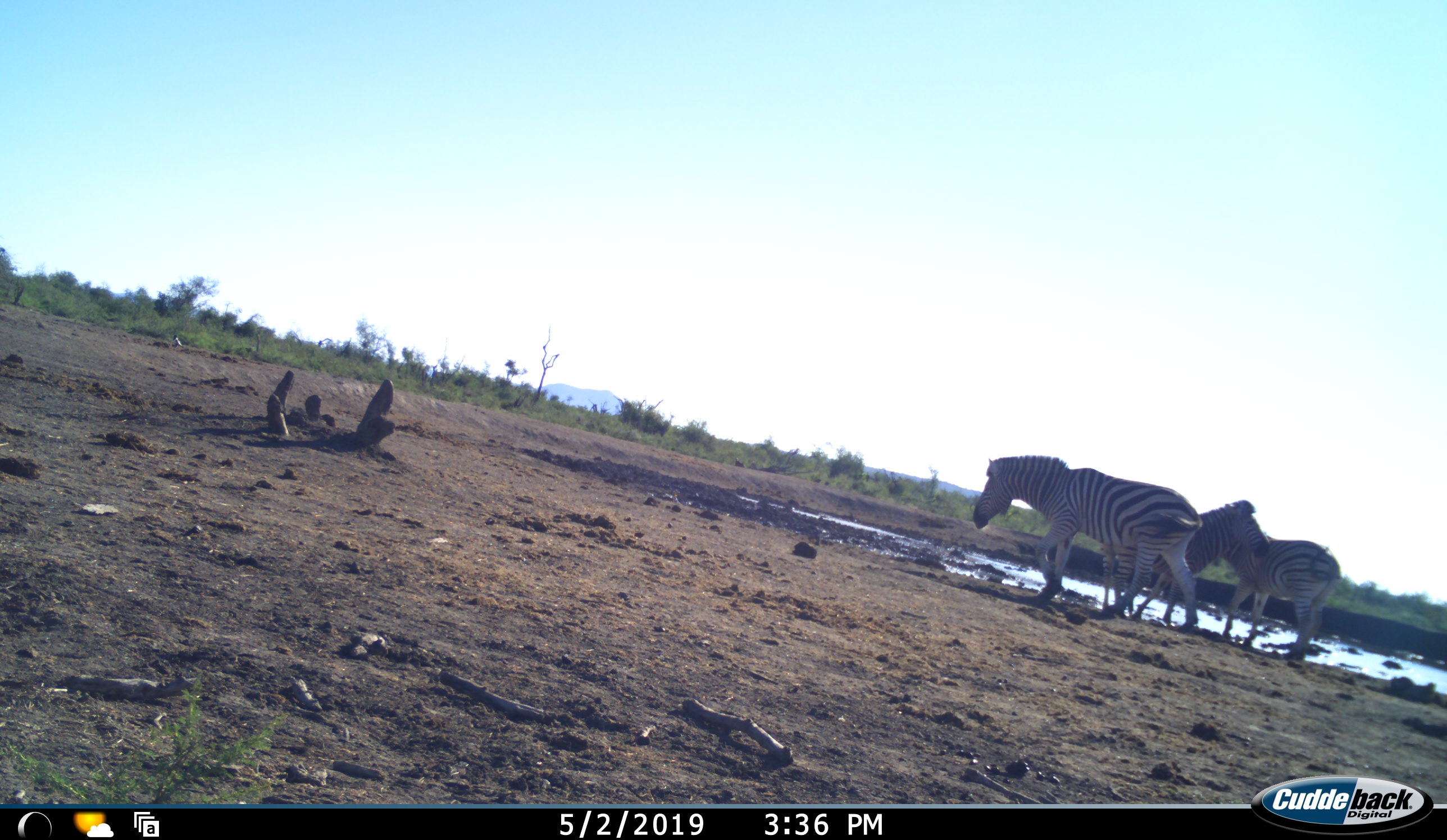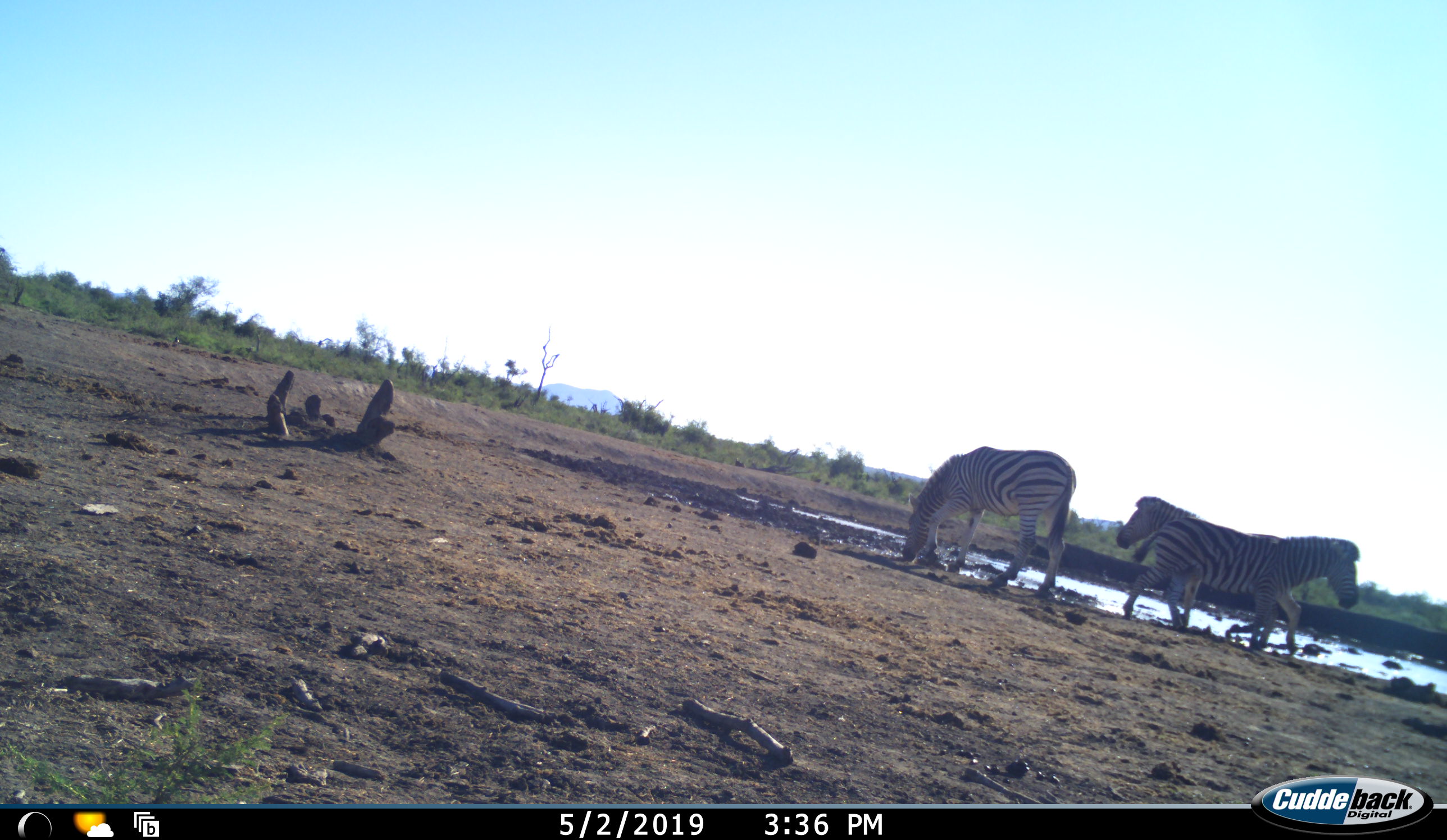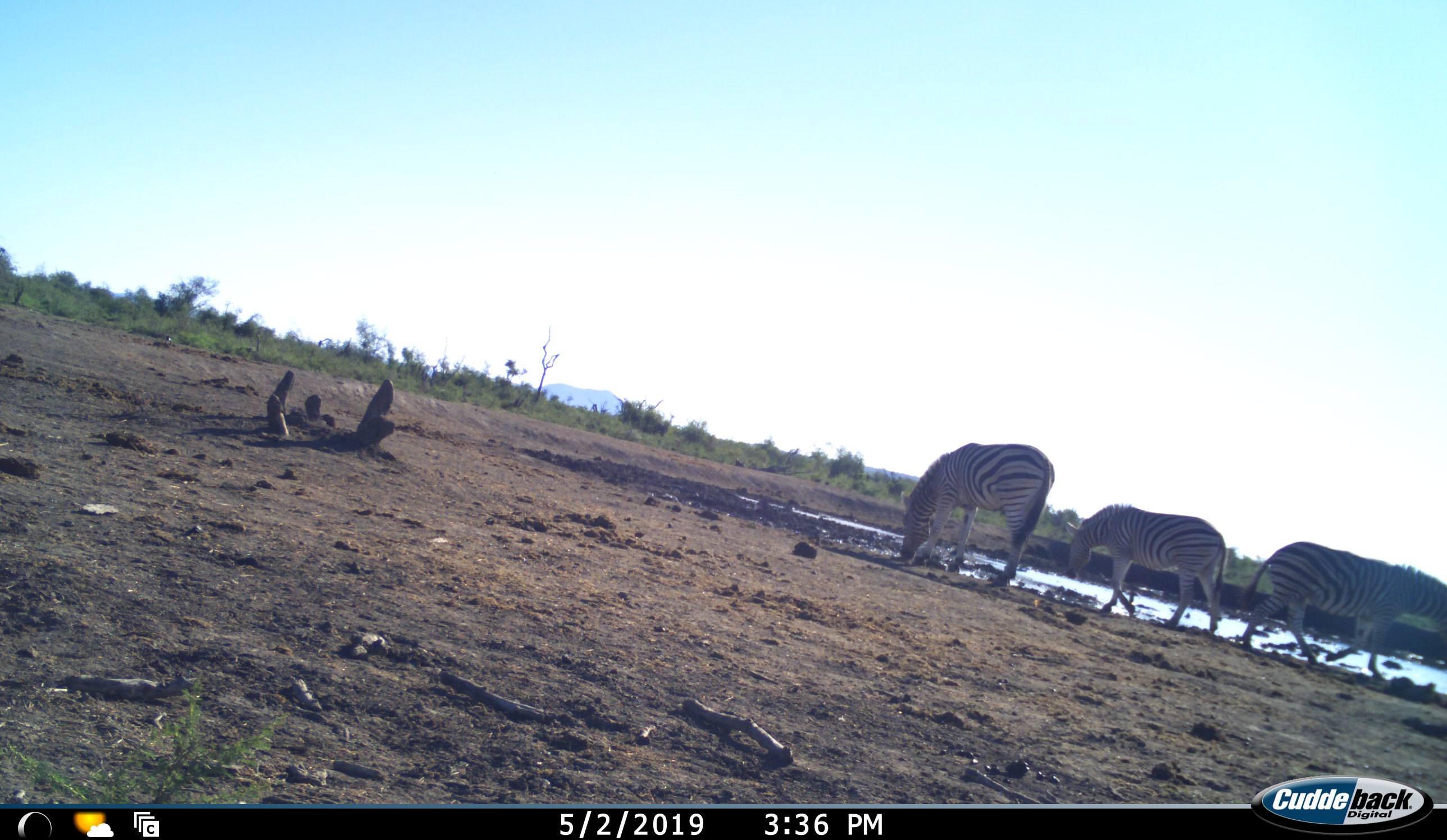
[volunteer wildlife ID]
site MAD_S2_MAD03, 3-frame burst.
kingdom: Animalia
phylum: Chordata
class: Mammalia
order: Perissodactyla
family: Equidae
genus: Equus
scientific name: Equus quagga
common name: plains zebra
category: zebraplains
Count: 3.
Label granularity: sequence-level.